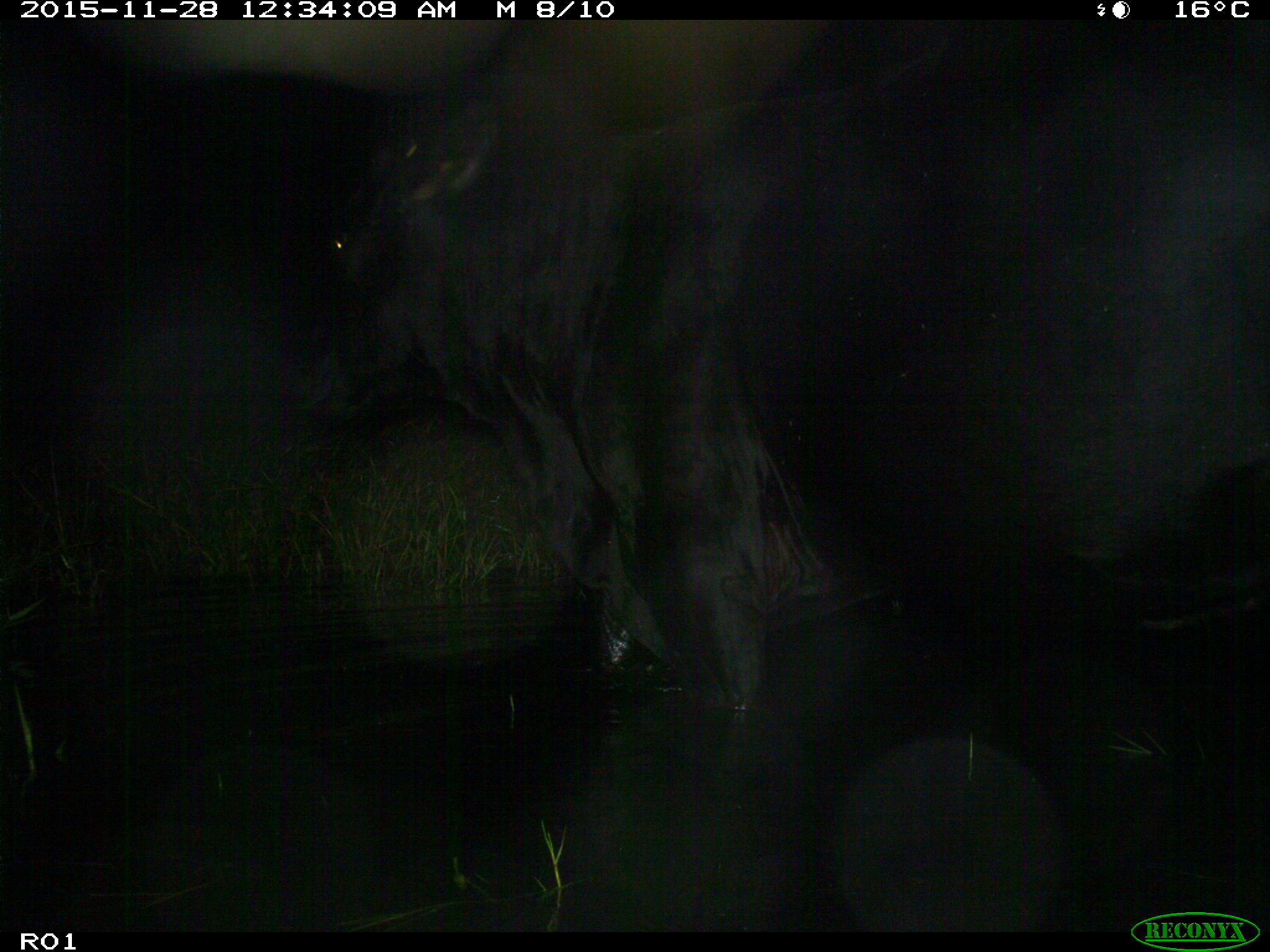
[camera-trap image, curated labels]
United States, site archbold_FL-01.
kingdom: Animalia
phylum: Chordata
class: Mammalia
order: Artiodactyla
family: Bovidae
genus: Bos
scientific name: Bos taurus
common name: domestic cow